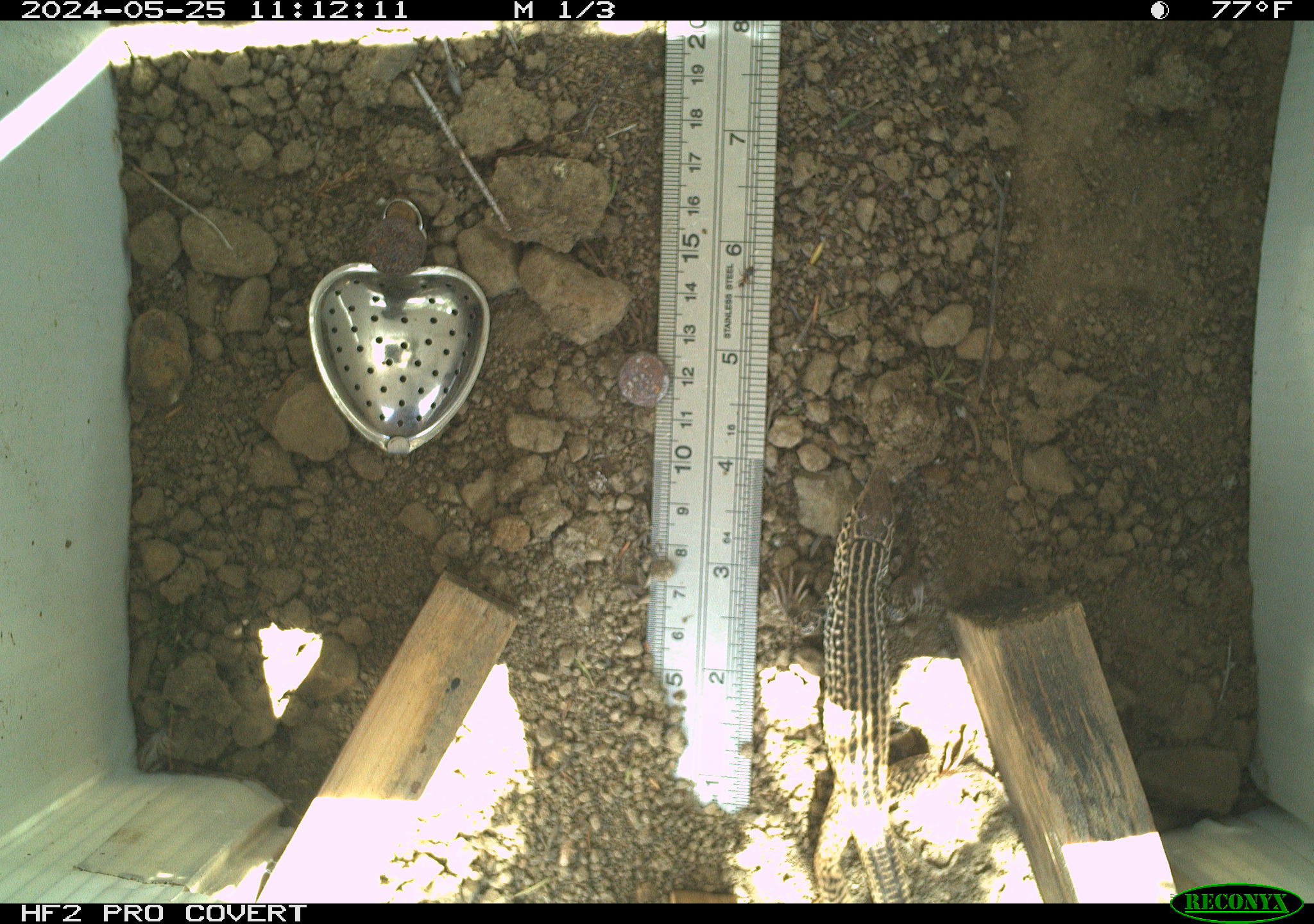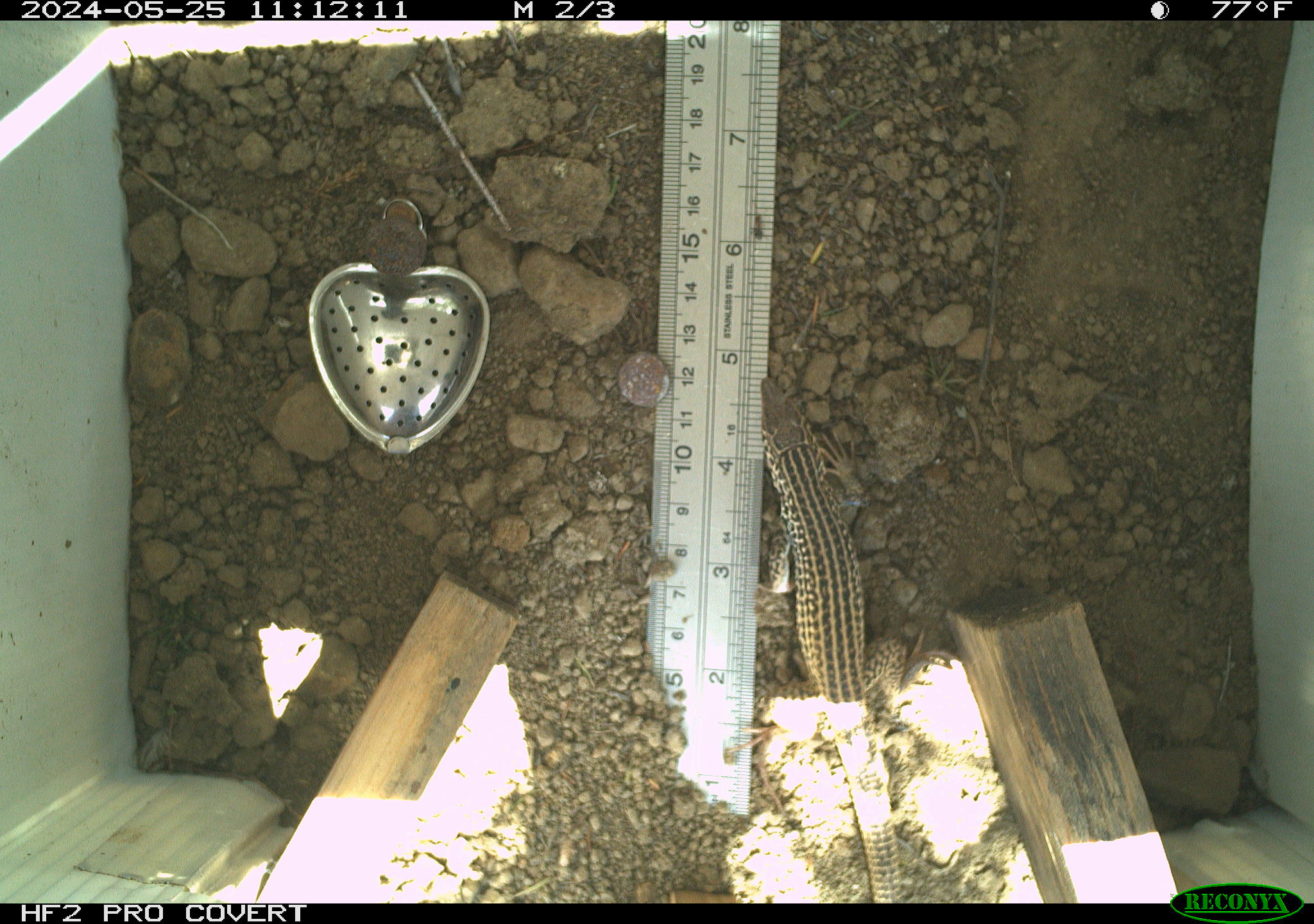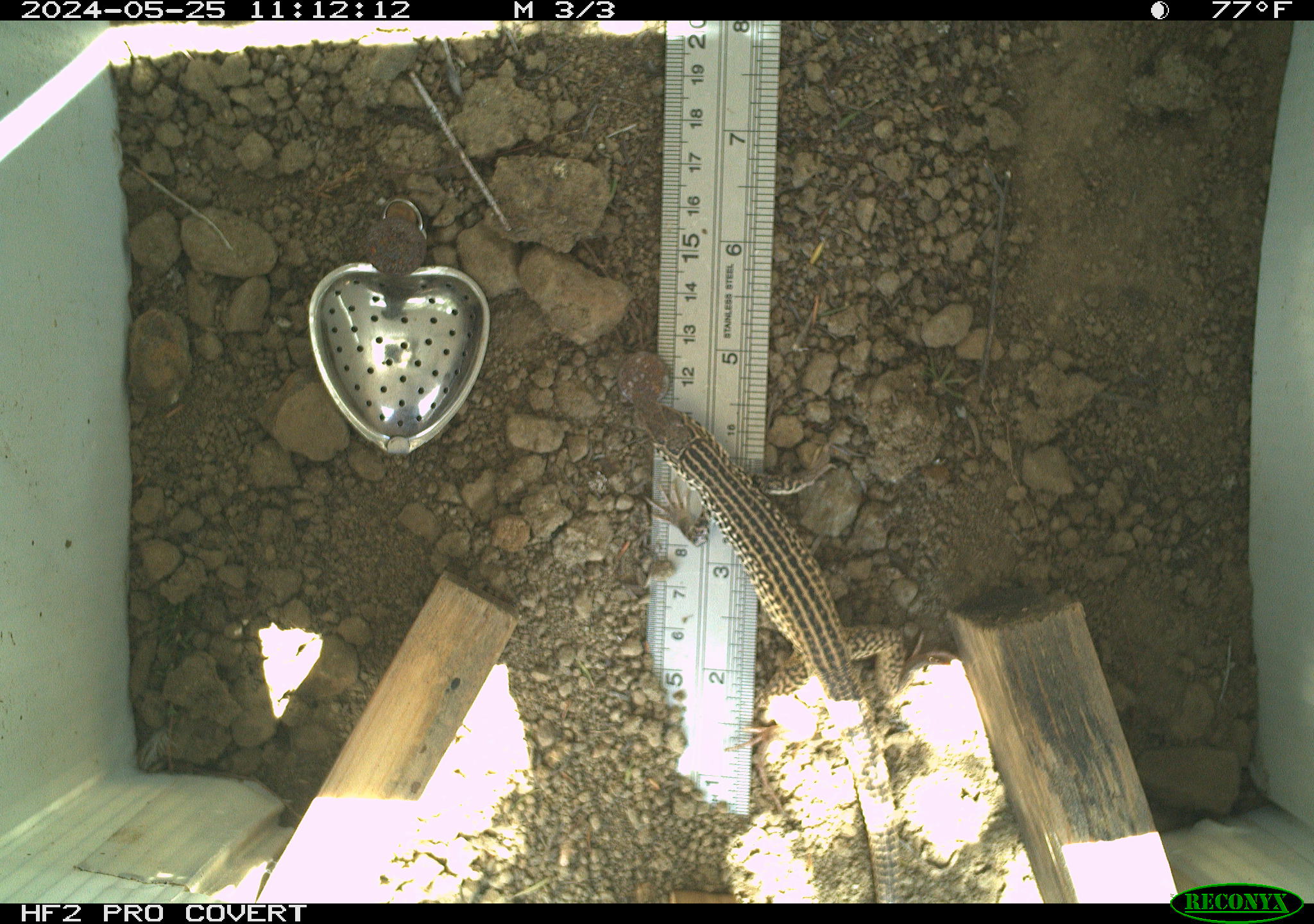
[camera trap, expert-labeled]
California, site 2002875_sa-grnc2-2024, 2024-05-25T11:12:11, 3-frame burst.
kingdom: Animalia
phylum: Chordata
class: Reptilia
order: Squamata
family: Teiidae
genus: Aspidoscelis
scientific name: Aspidoscelis tigris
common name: western whiptail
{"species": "western whiptail (Aspidoscelis tigris)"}